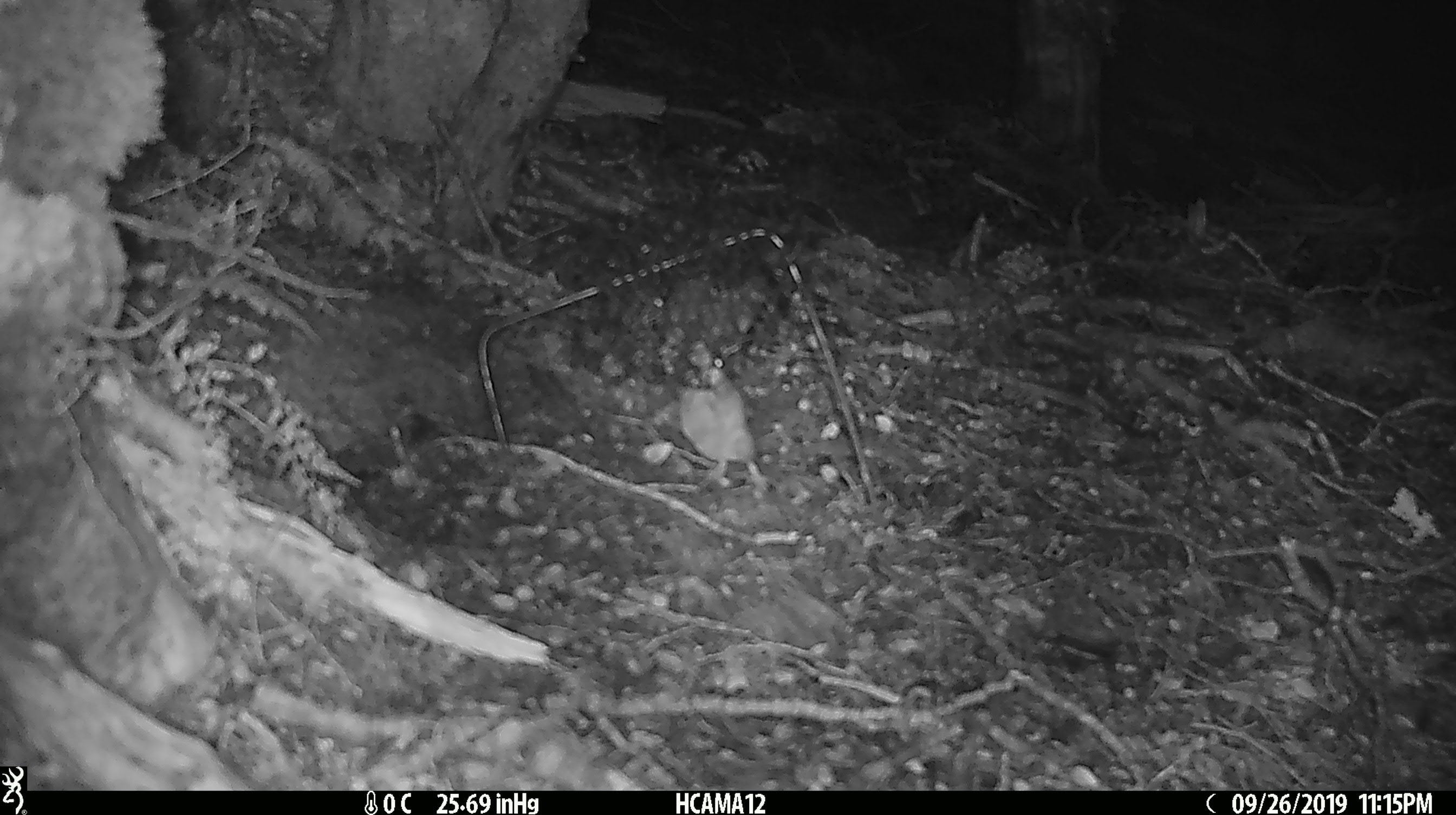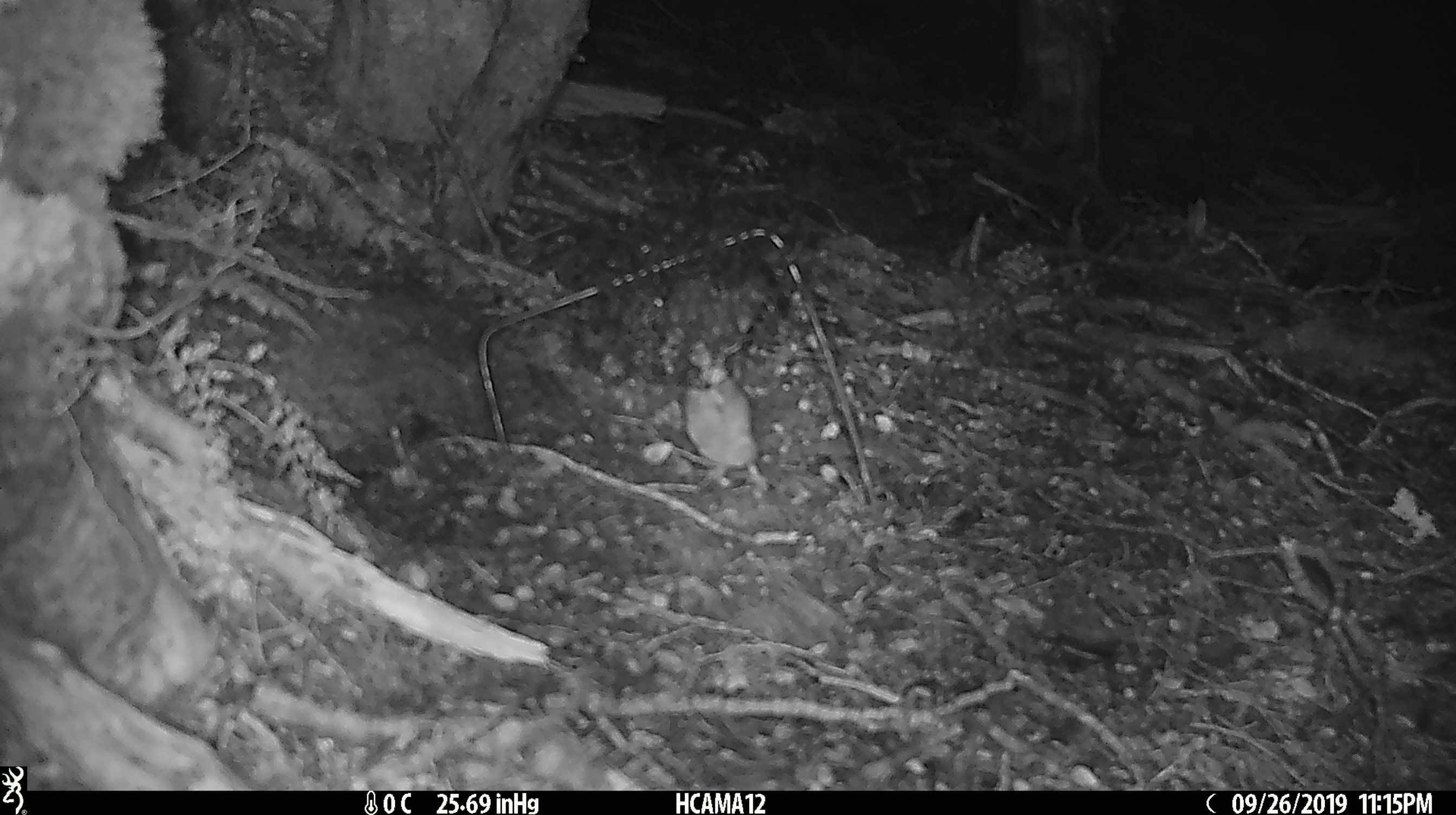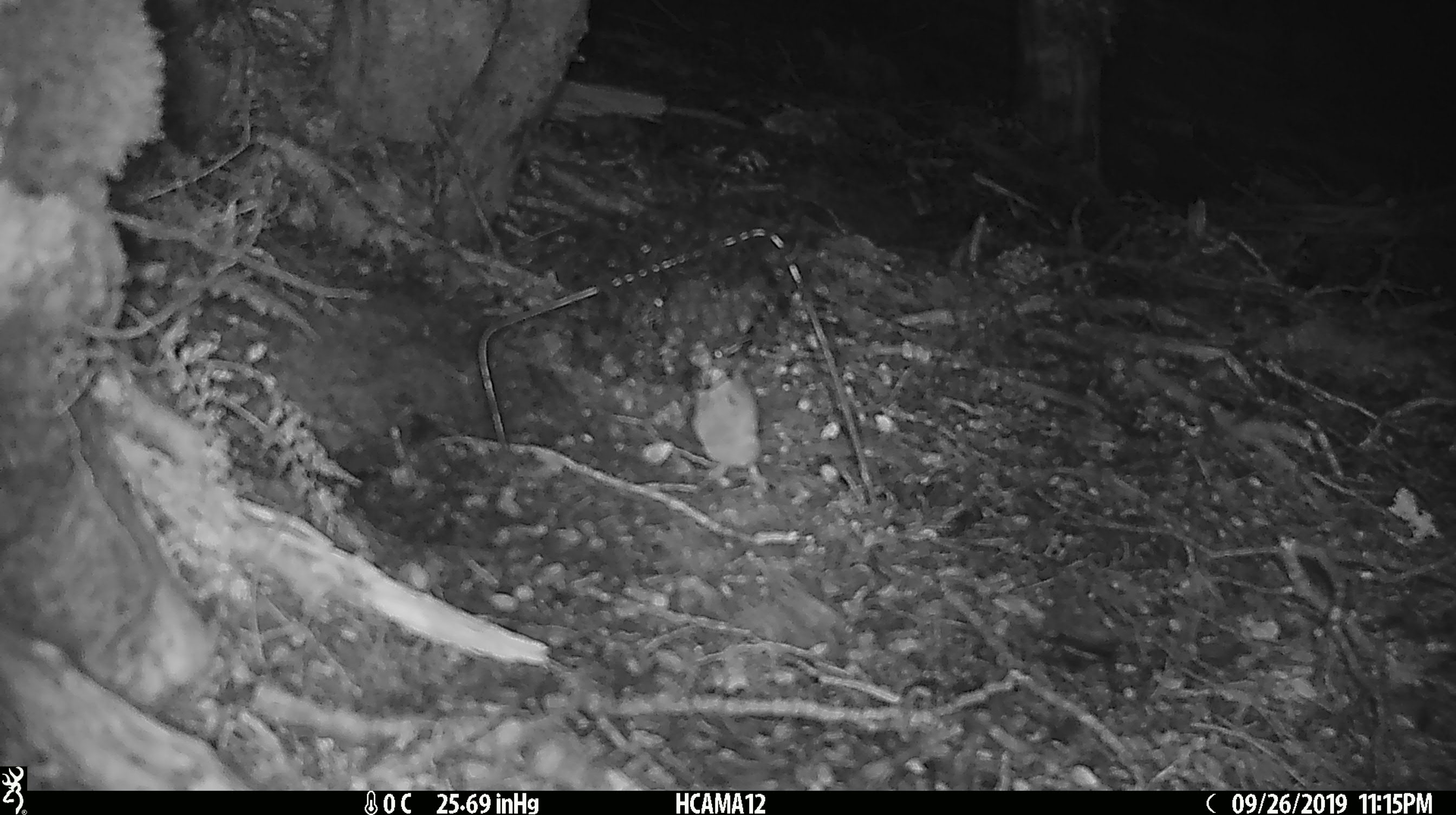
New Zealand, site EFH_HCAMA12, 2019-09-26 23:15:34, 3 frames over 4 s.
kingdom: Animalia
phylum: Chordata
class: Mammalia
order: Rodentia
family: Muridae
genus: Mus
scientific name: Mus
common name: mouse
Mouse (Mus).